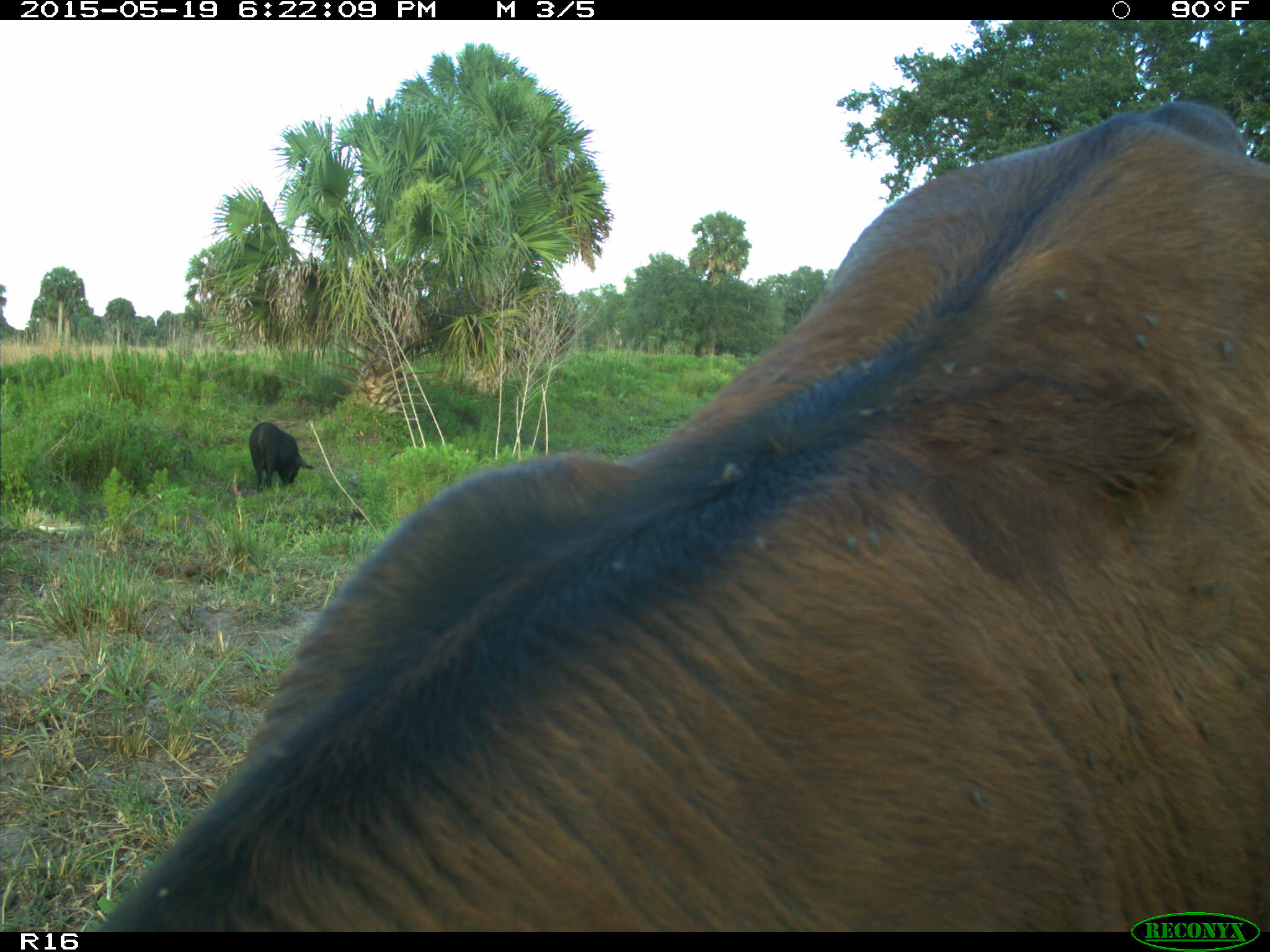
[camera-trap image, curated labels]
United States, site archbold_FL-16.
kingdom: Animalia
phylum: Chordata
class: Mammalia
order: Artiodactyla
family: Suidae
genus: Sus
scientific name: Sus scrofa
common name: wild boar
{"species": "Sus scrofa (wild boar)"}